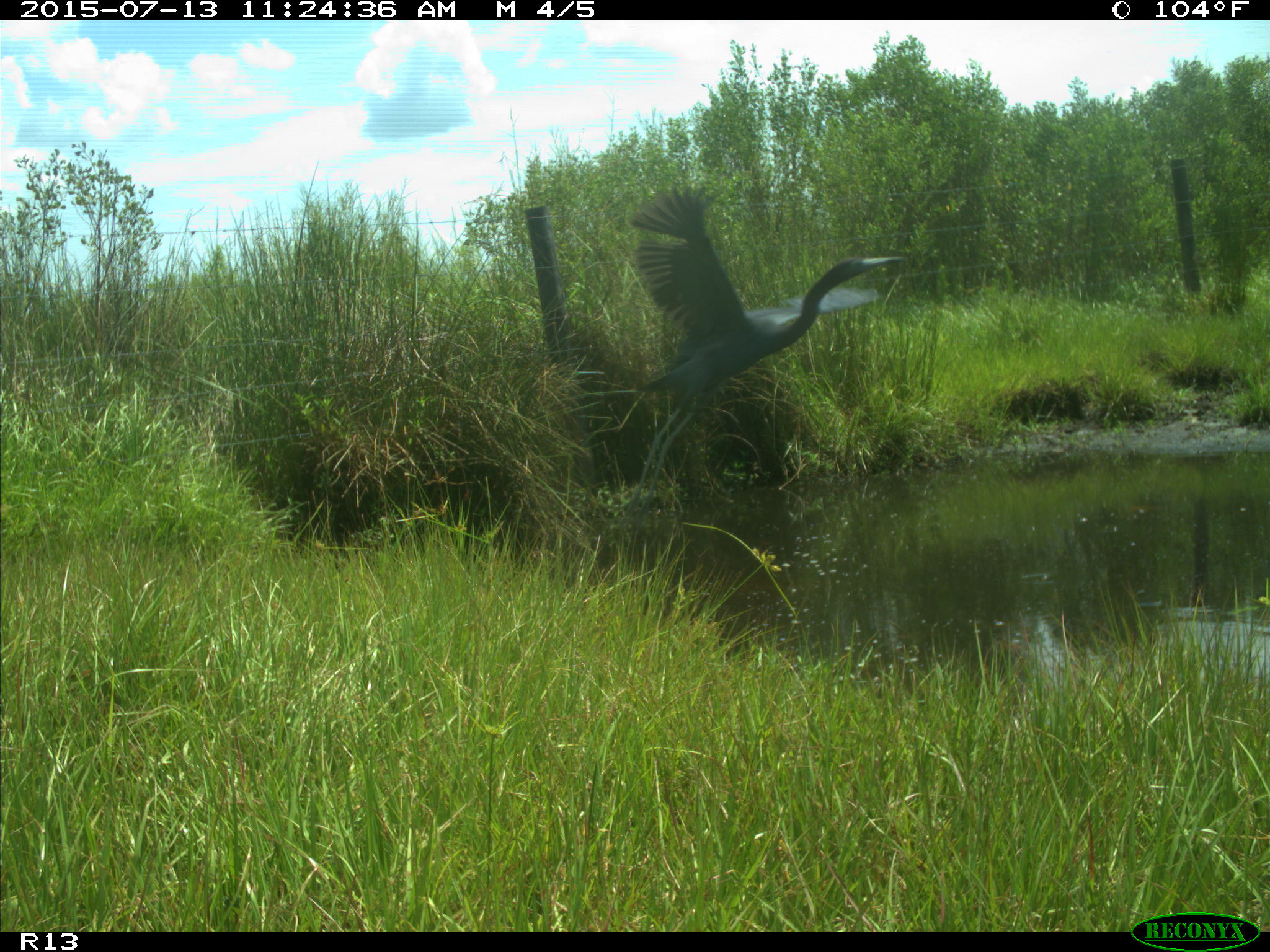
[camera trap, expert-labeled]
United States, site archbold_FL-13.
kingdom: Animalia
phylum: Chordata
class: Mammalia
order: Artiodactyla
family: Bovidae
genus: Bos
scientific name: Bos taurus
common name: domestic cow